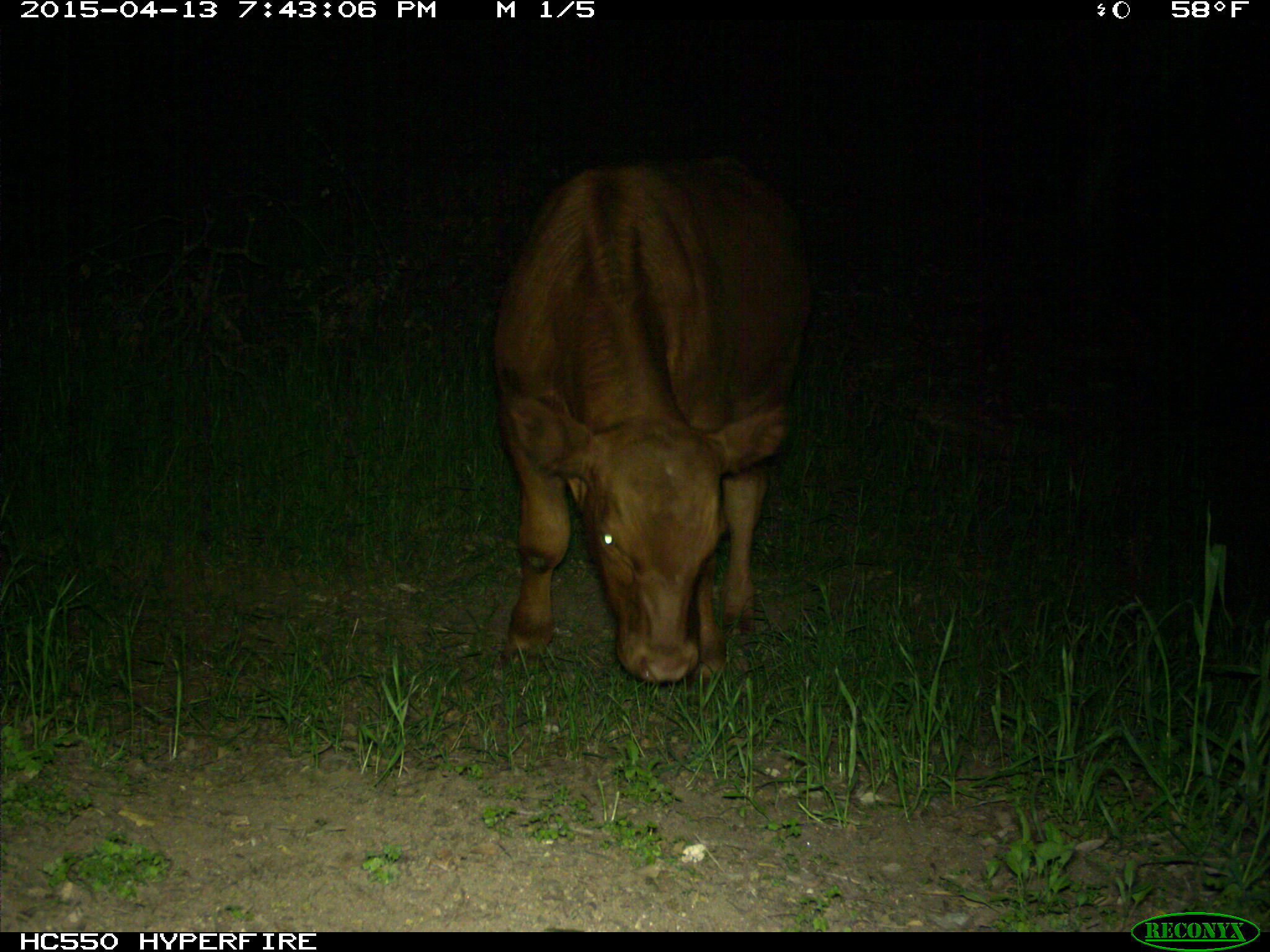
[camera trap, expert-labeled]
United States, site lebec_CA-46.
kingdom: Animalia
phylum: Chordata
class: Mammalia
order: Artiodactyla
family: Bovidae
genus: Bos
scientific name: Bos taurus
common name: domestic cow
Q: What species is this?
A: Bos taurus (domestic cow).